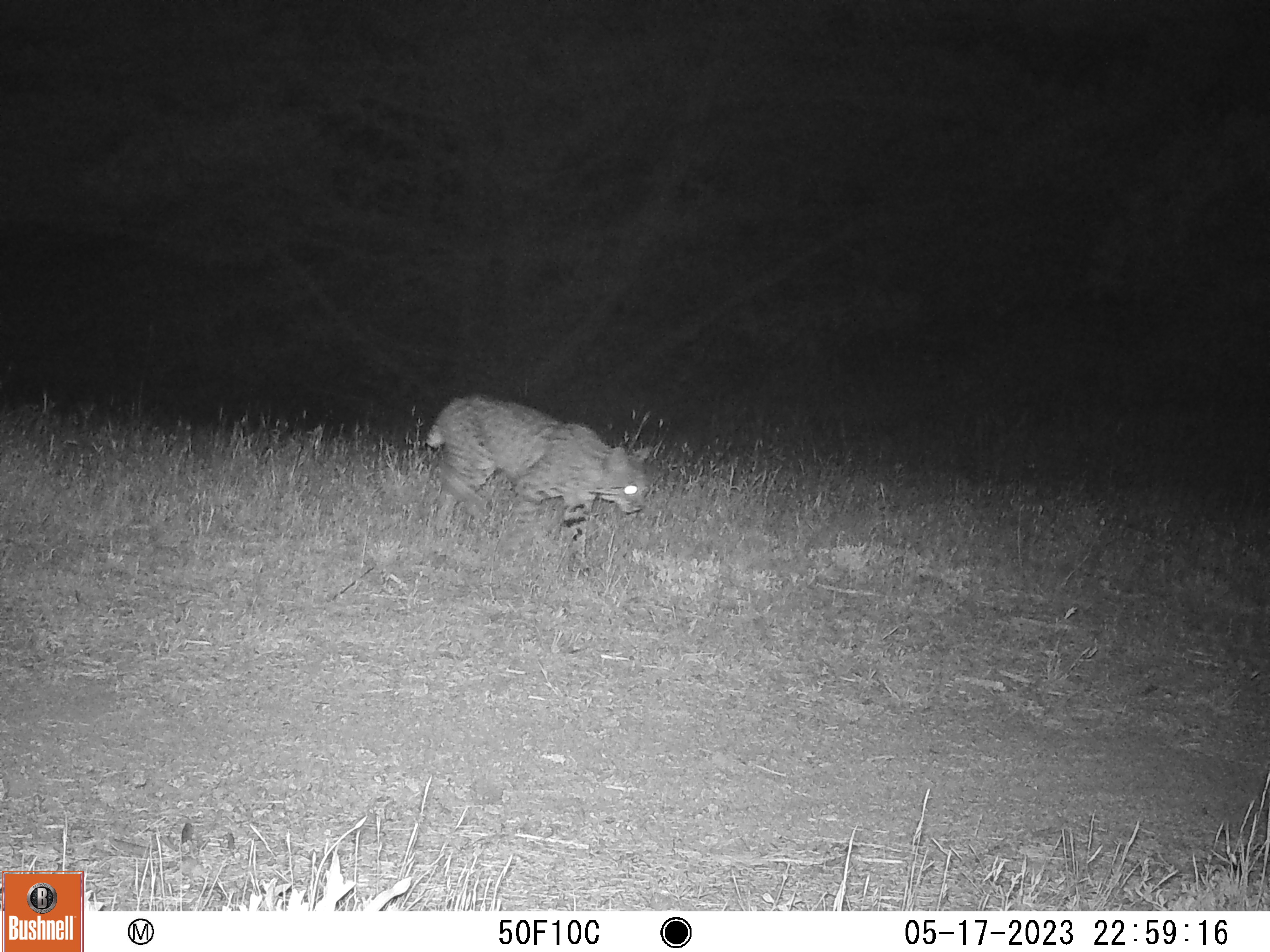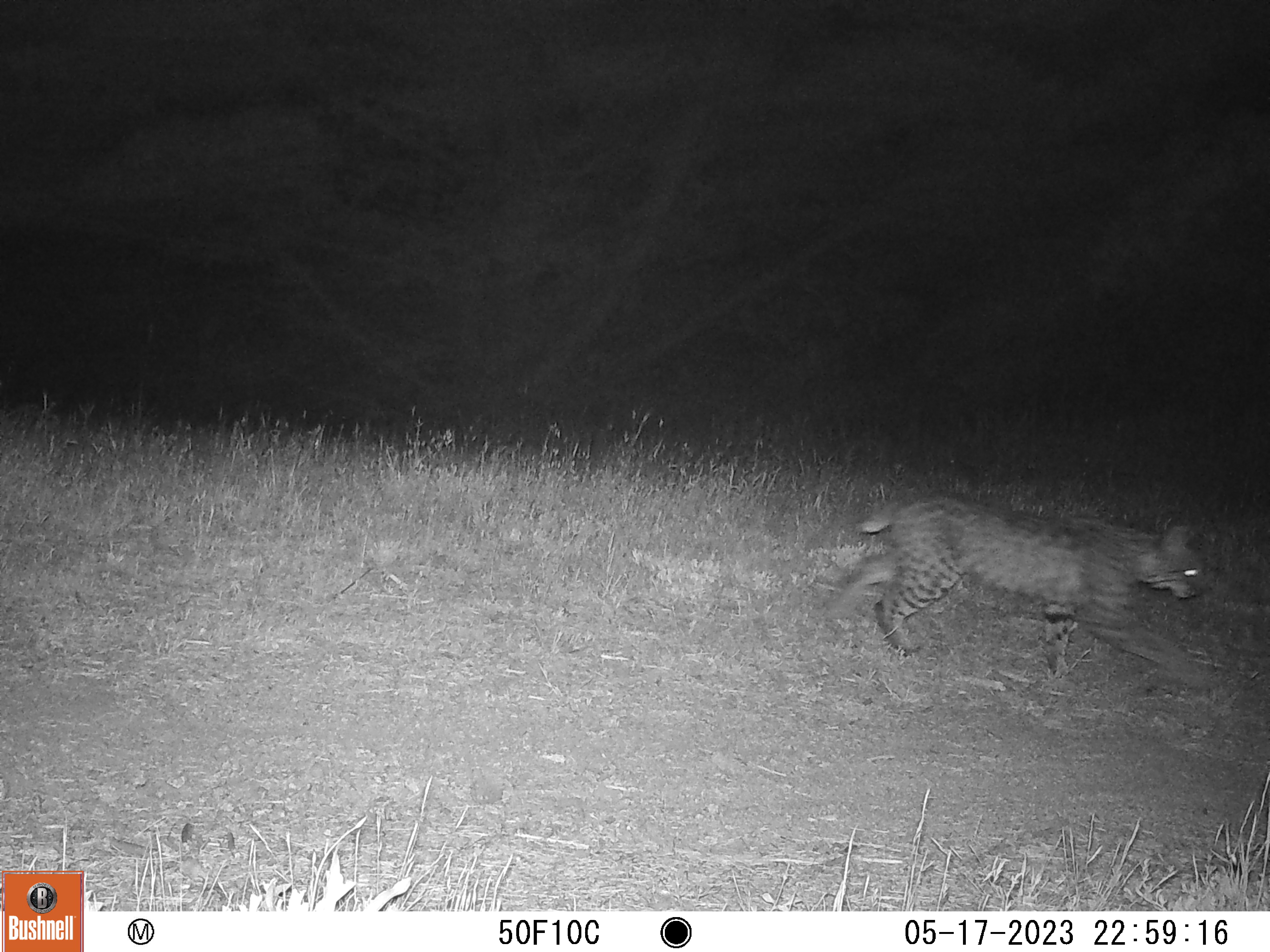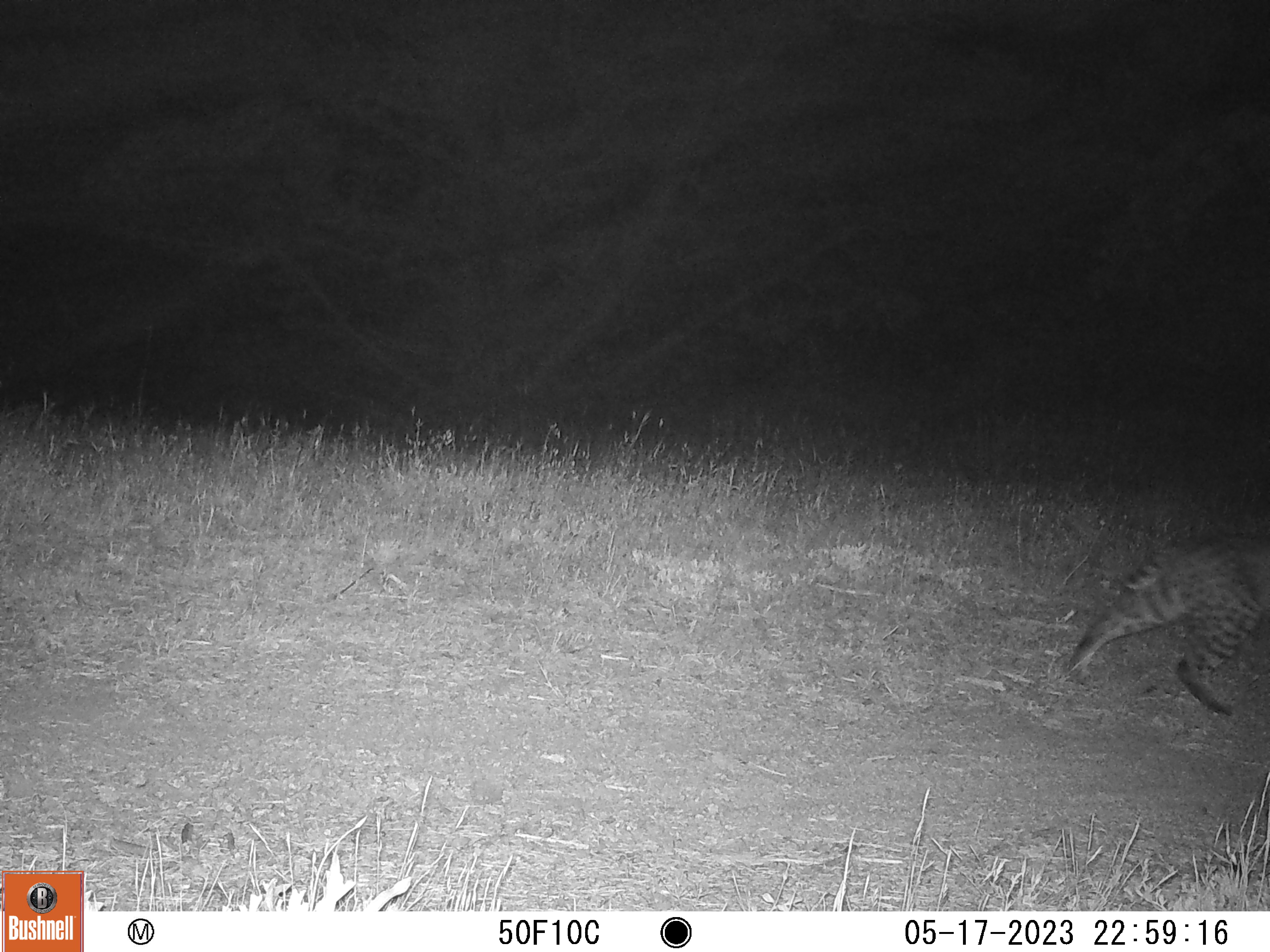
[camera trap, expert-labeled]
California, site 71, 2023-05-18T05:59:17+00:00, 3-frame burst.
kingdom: Animalia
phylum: Chordata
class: Mammalia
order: Carnivora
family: Felidae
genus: Lynx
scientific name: Lynx rufus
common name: bobcat